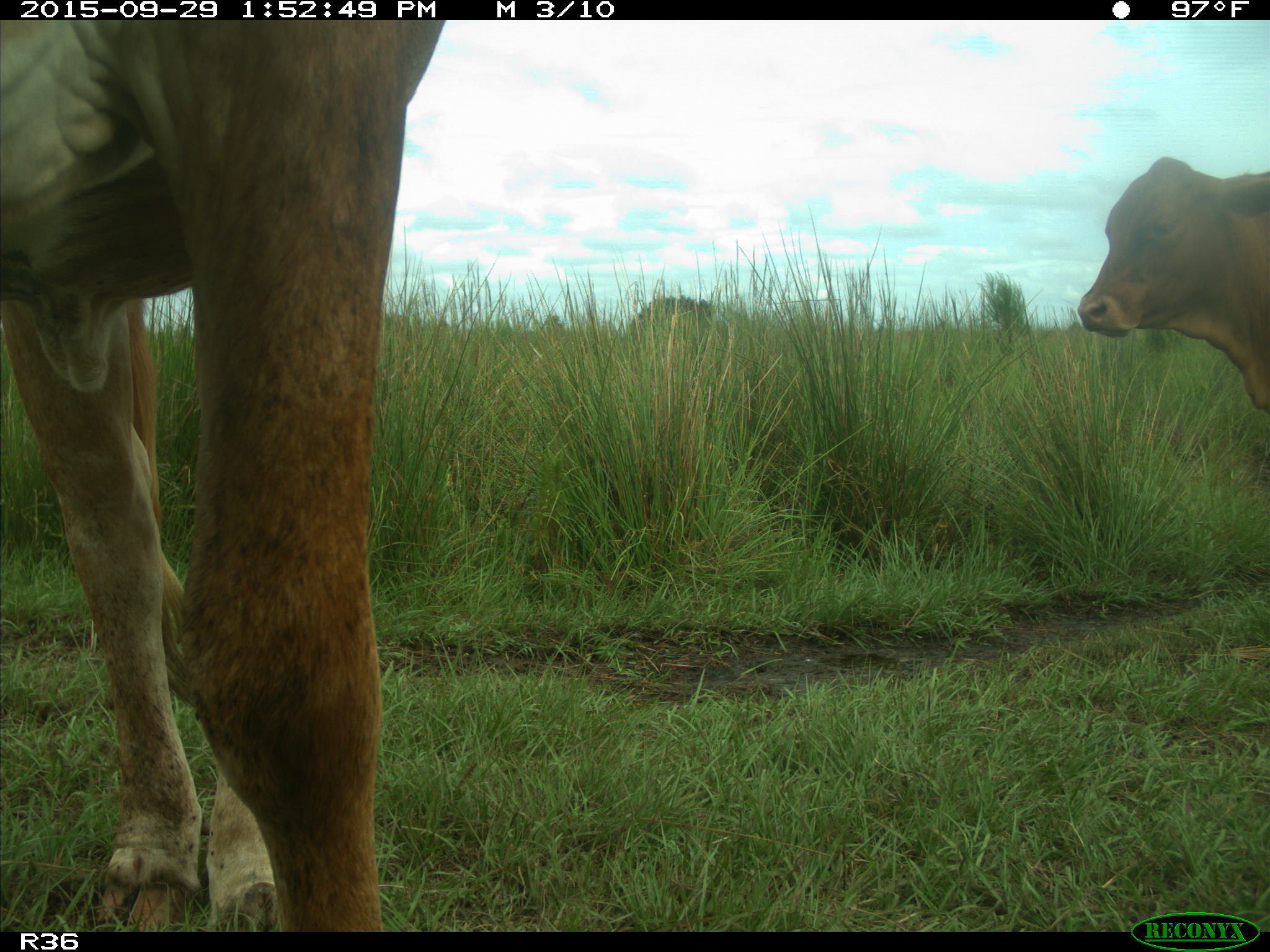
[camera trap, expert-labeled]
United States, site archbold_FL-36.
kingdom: Animalia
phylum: Chordata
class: Mammalia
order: Artiodactyla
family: Bovidae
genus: Bos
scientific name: Bos taurus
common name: domestic cow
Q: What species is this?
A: Bos taurus (domestic cow).